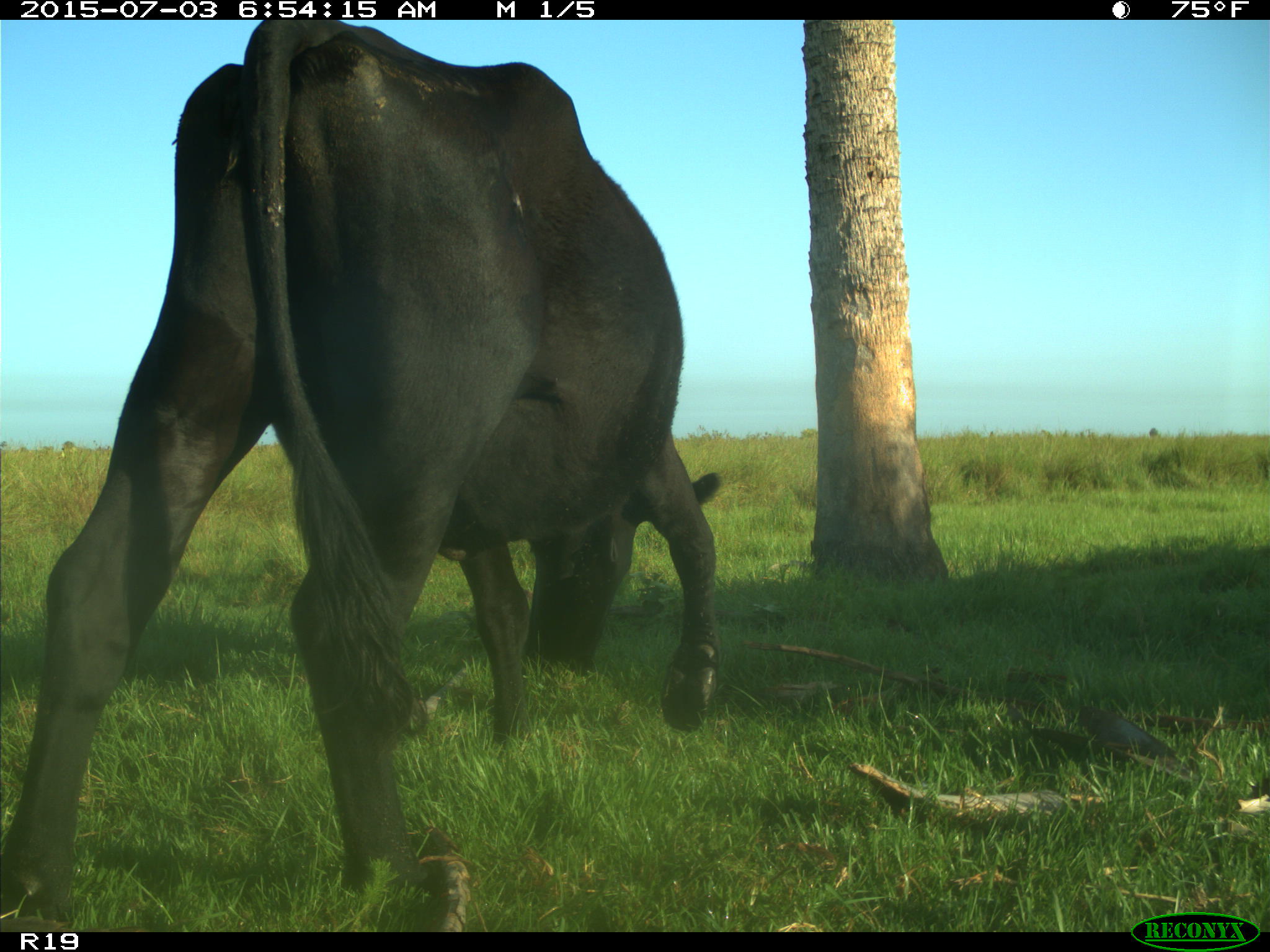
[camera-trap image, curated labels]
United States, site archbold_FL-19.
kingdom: Animalia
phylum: Chordata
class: Mammalia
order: Artiodactyla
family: Bovidae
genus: Bos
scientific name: Bos taurus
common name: domestic cow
Bos taurus (domestic cow).